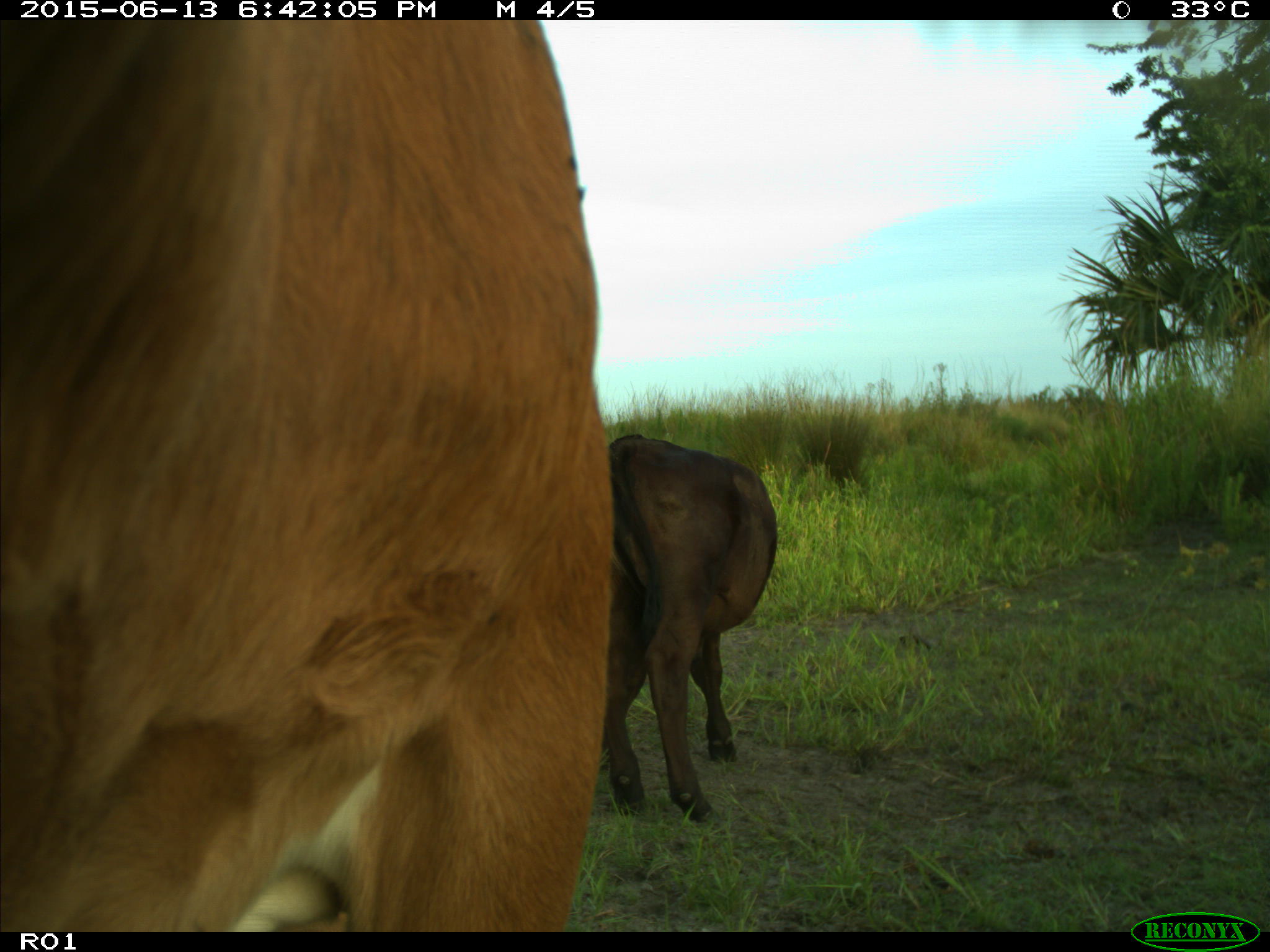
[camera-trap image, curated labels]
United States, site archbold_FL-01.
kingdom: Animalia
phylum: Chordata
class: Mammalia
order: Artiodactyla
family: Bovidae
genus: Bos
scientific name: Bos taurus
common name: domestic cow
Bos taurus (domestic cow).